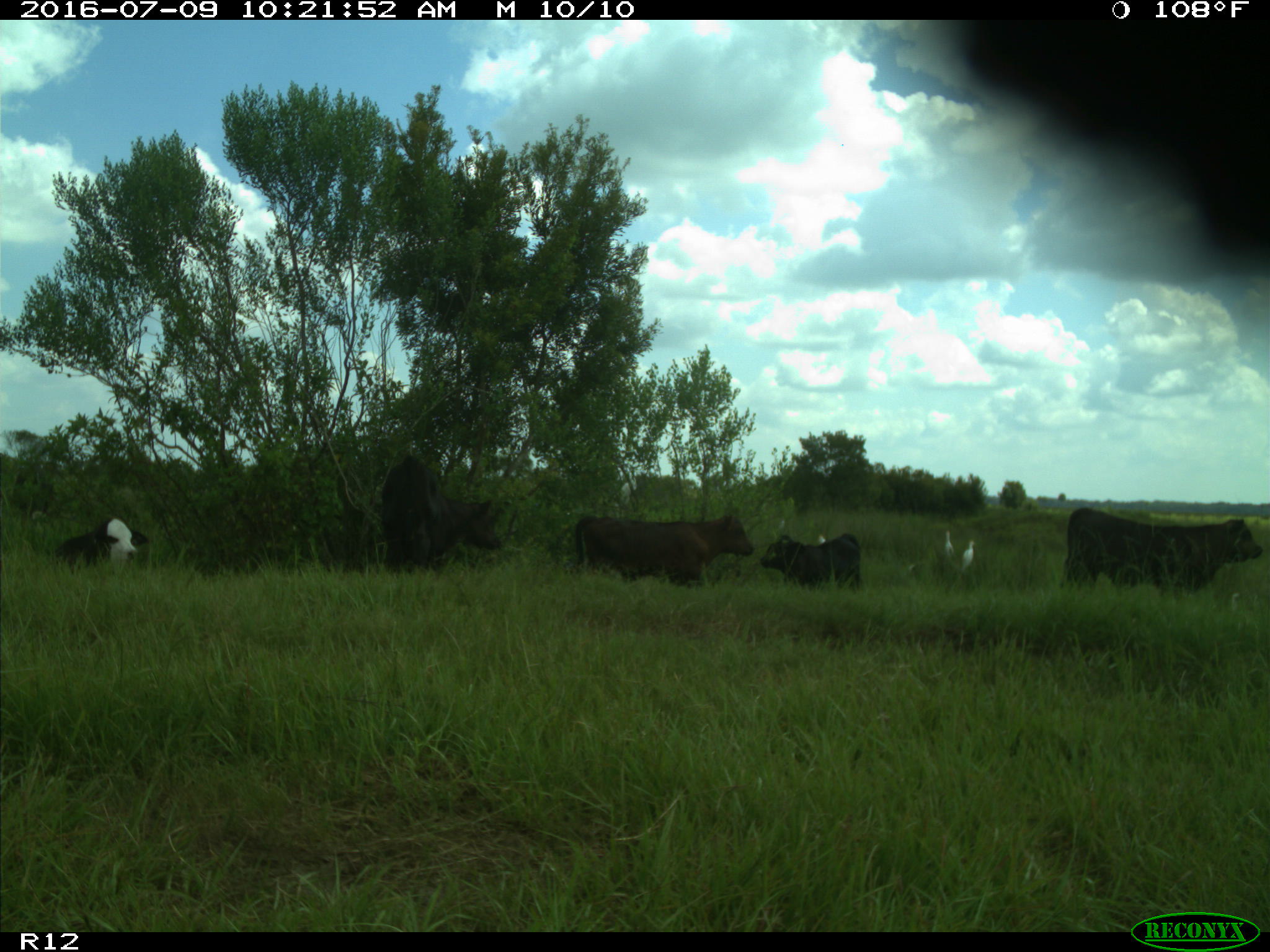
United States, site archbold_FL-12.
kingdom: Animalia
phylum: Chordata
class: Mammalia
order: Artiodactyla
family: Bovidae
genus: Bos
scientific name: Bos taurus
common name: domestic cow